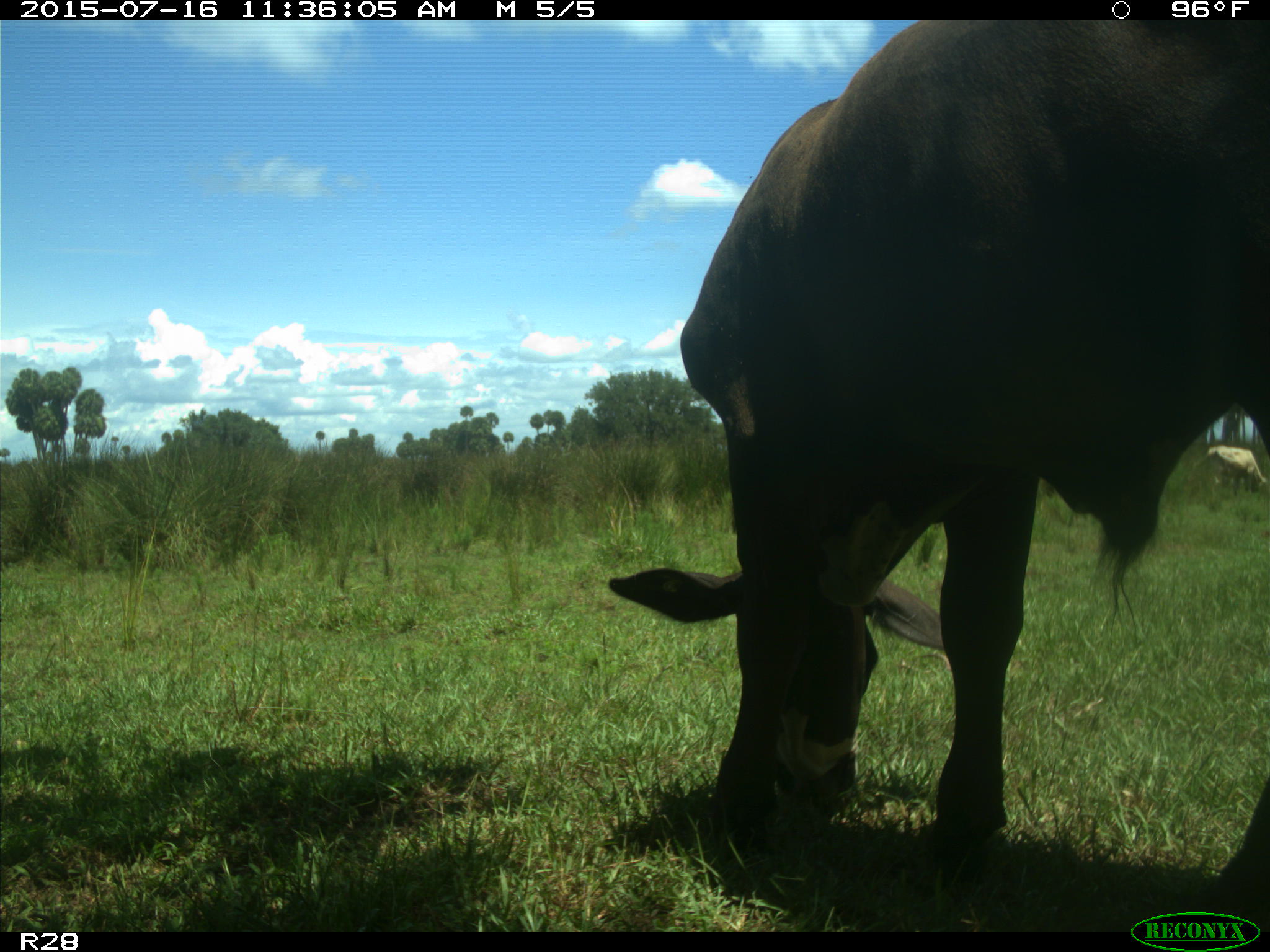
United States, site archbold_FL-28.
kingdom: Animalia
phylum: Chordata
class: Mammalia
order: Artiodactyla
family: Bovidae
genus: Bos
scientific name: Bos taurus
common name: domestic cow